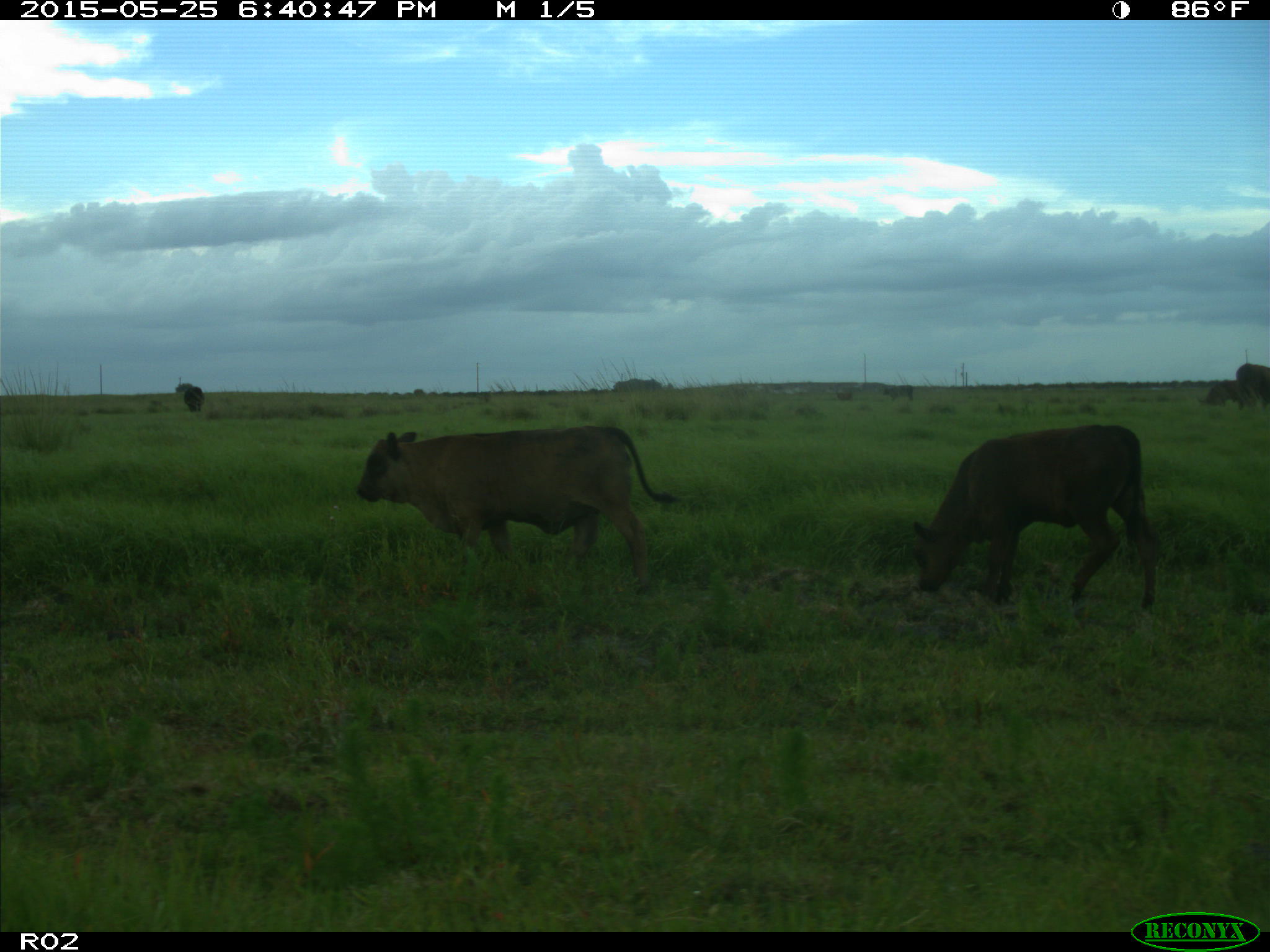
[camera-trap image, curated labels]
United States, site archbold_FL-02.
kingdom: Animalia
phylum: Chordata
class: Mammalia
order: Artiodactyla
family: Bovidae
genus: Bos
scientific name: Bos taurus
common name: domestic cow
Bos taurus (domestic cow).